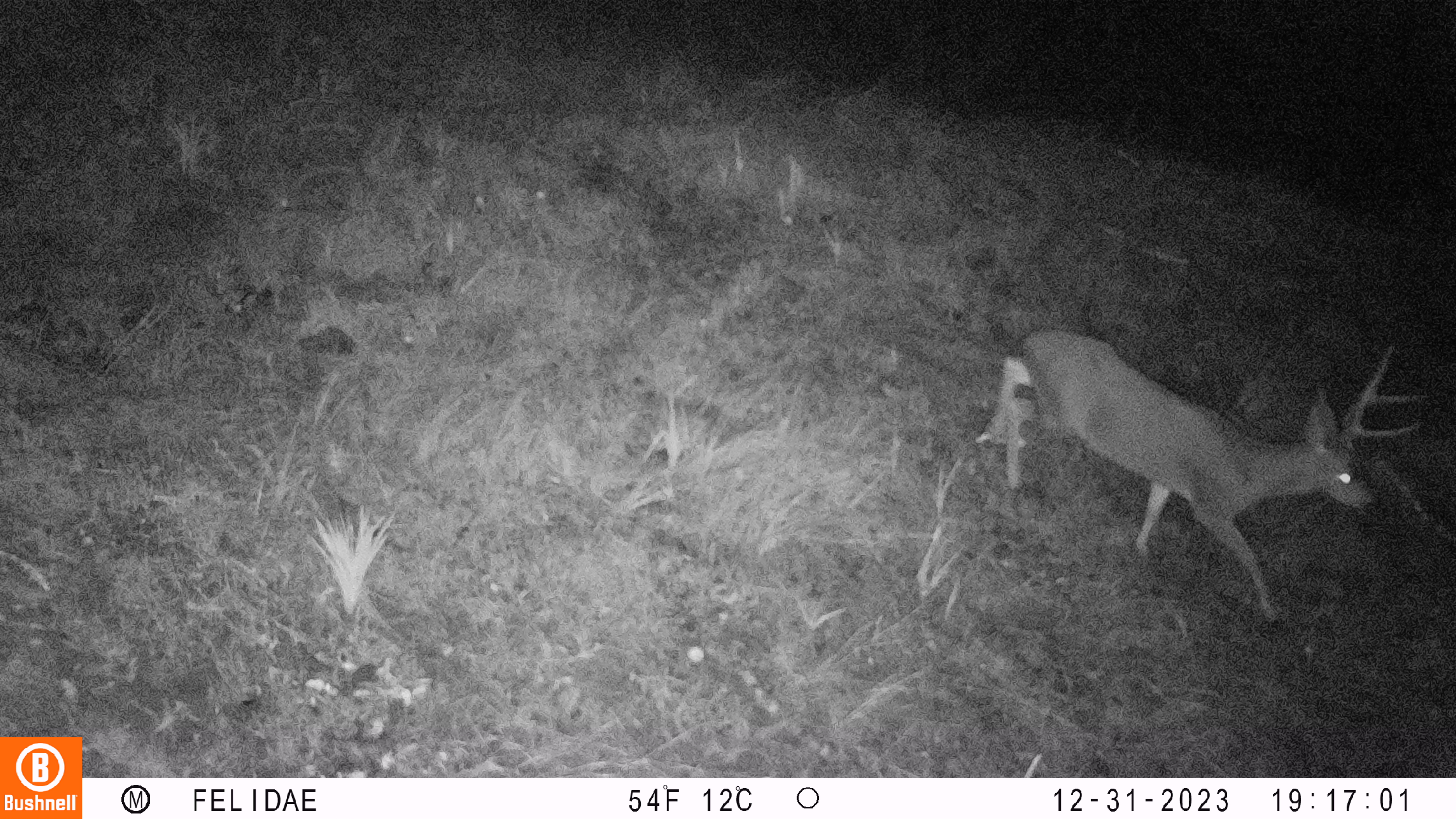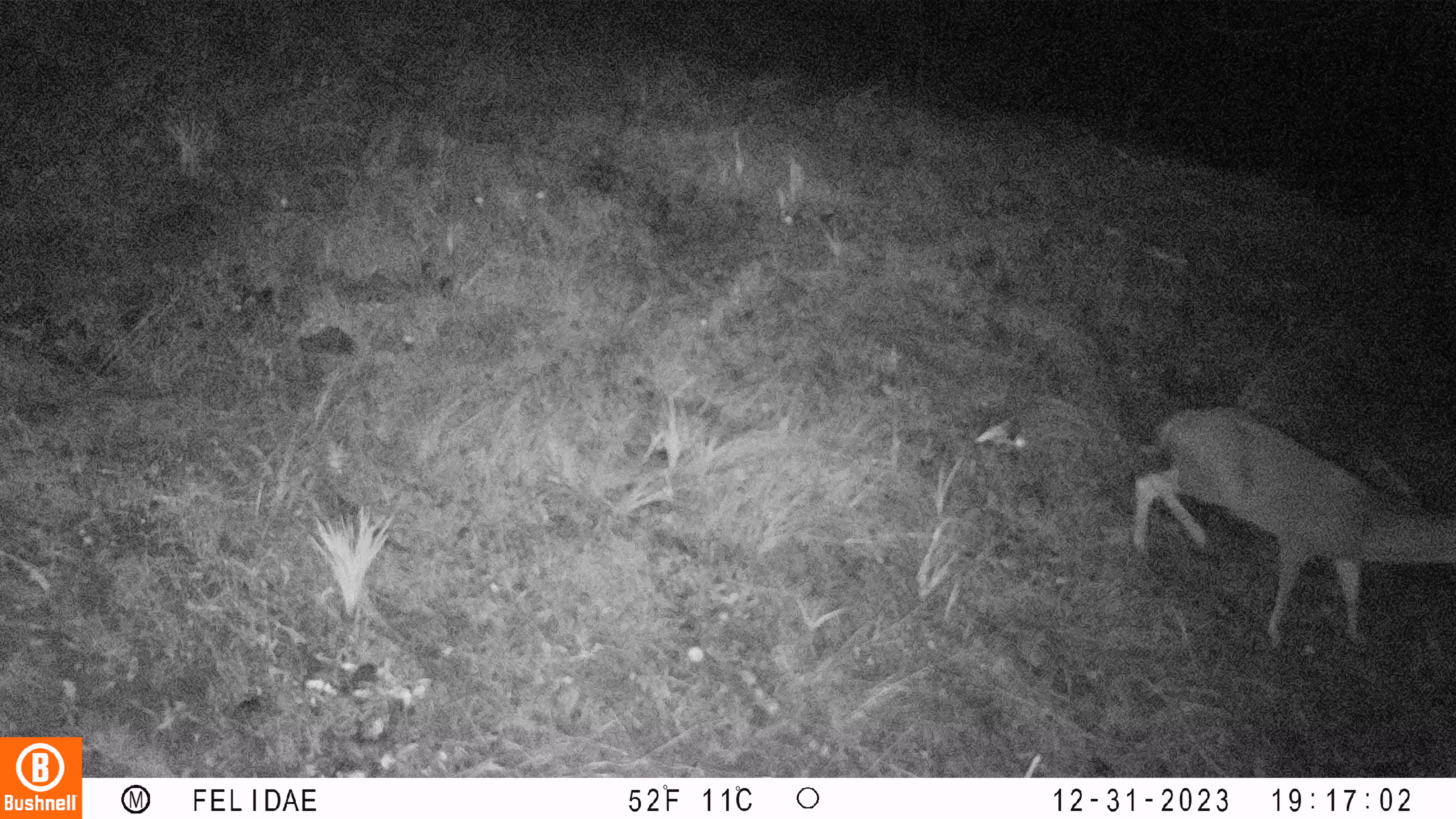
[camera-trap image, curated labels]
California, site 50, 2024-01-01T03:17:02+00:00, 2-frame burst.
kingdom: Animalia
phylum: Chordata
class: Mammalia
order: Artiodactyla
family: Cervidae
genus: Odocoileus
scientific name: Odocoileus hemionus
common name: mule deer